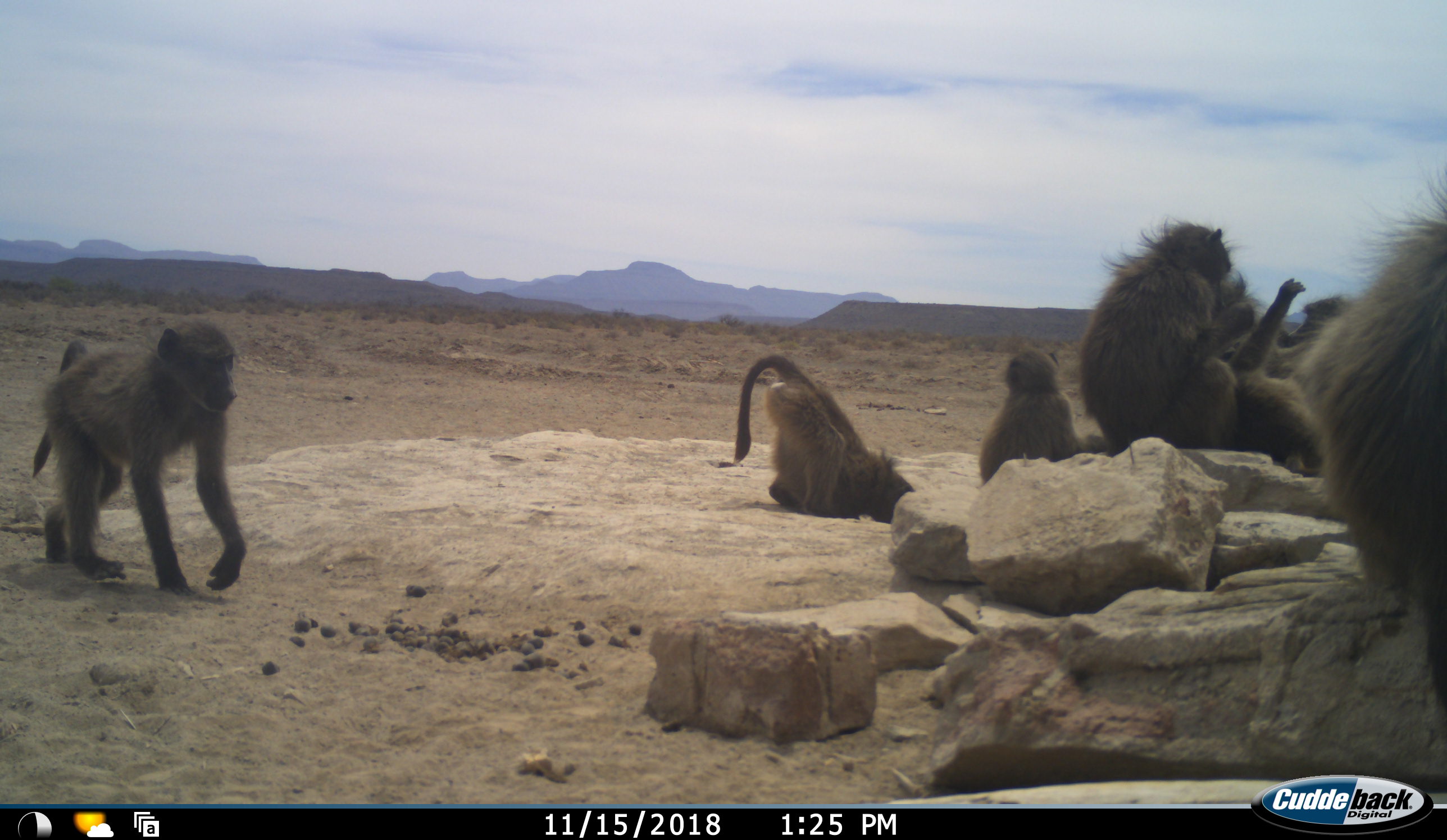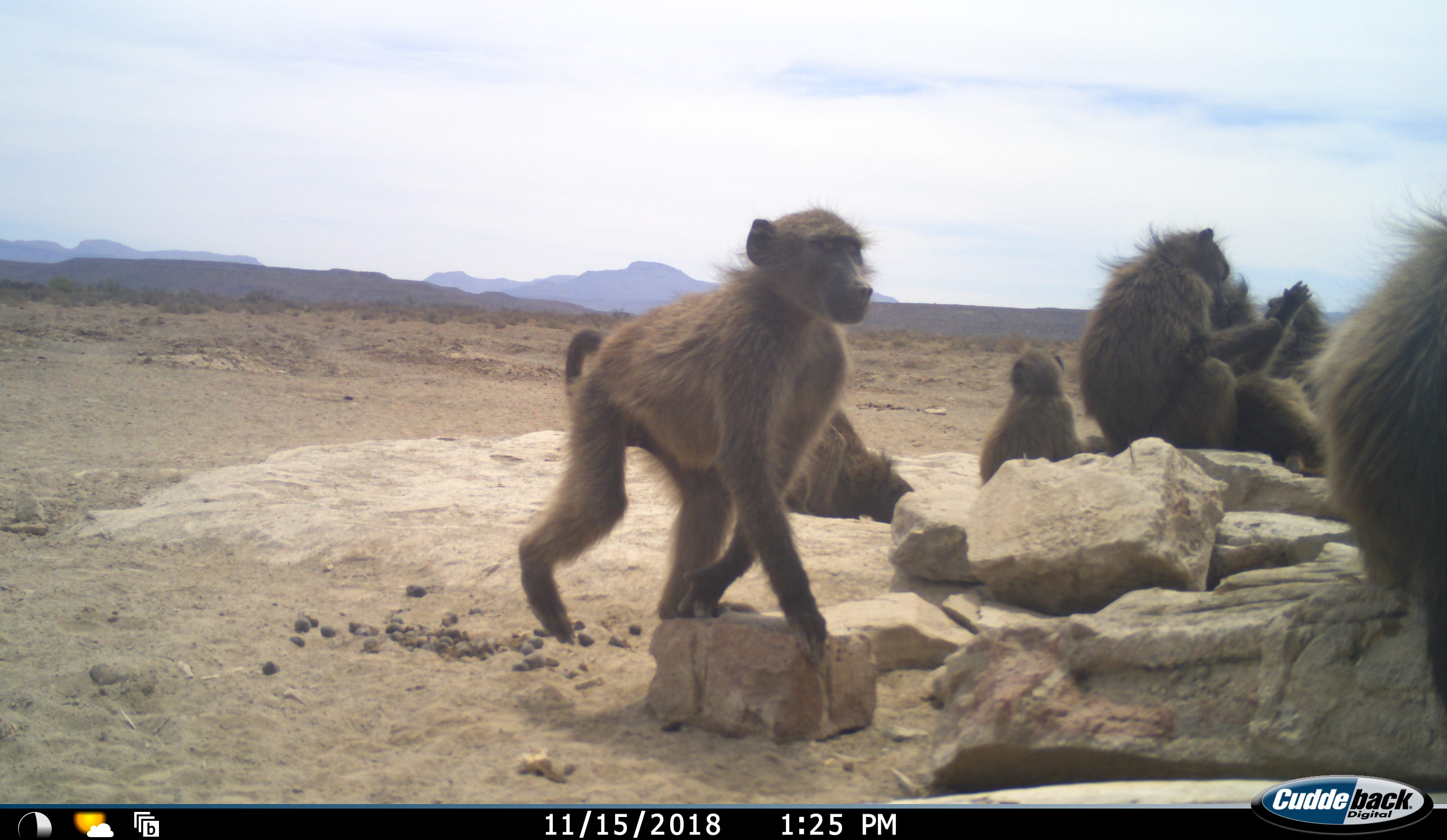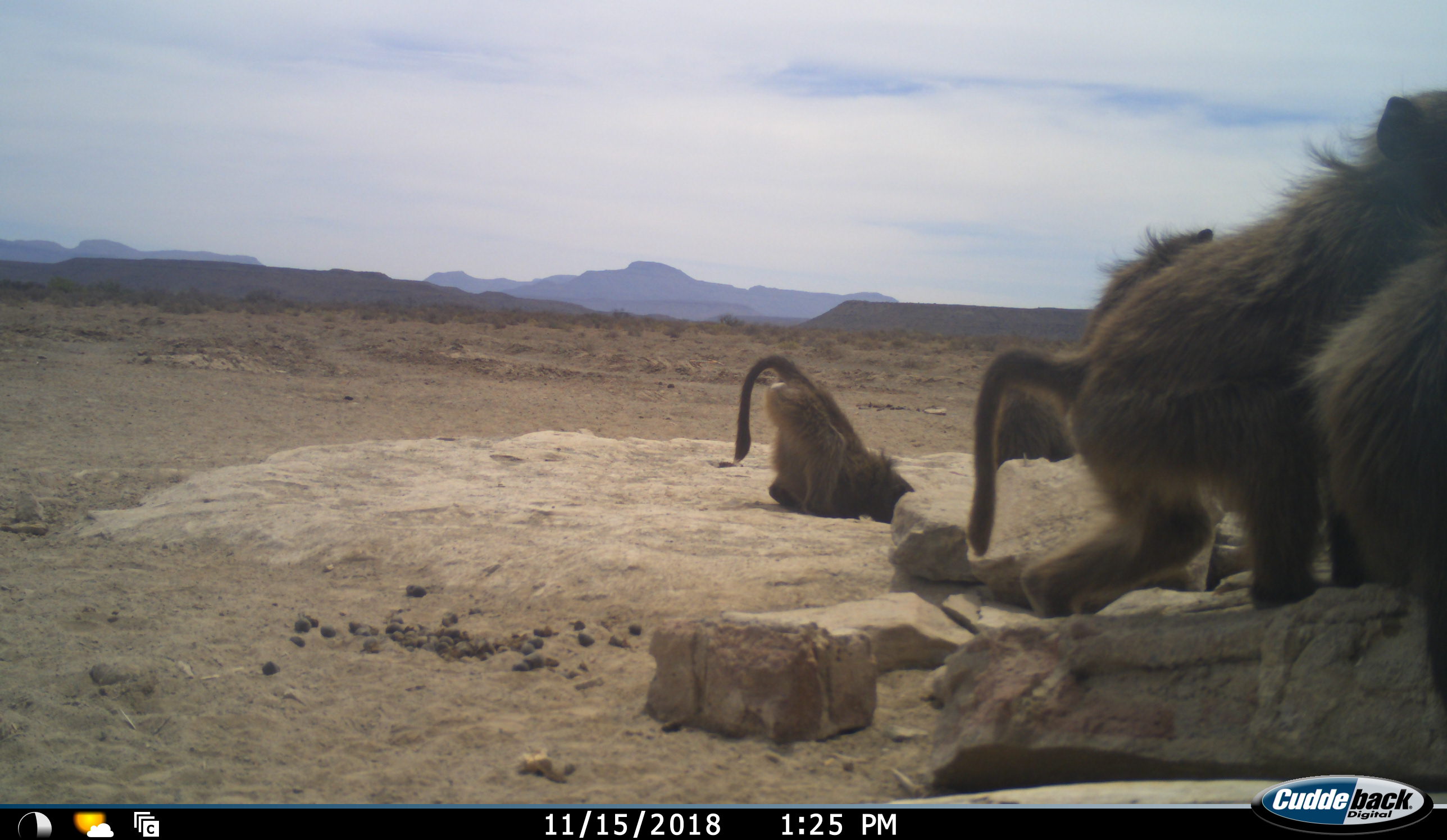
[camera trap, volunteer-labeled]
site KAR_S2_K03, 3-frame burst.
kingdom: Animalia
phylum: Chordata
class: Mammalia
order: Primates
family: Cercopithecidae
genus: Papio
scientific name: Papio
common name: baboon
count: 7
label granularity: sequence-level